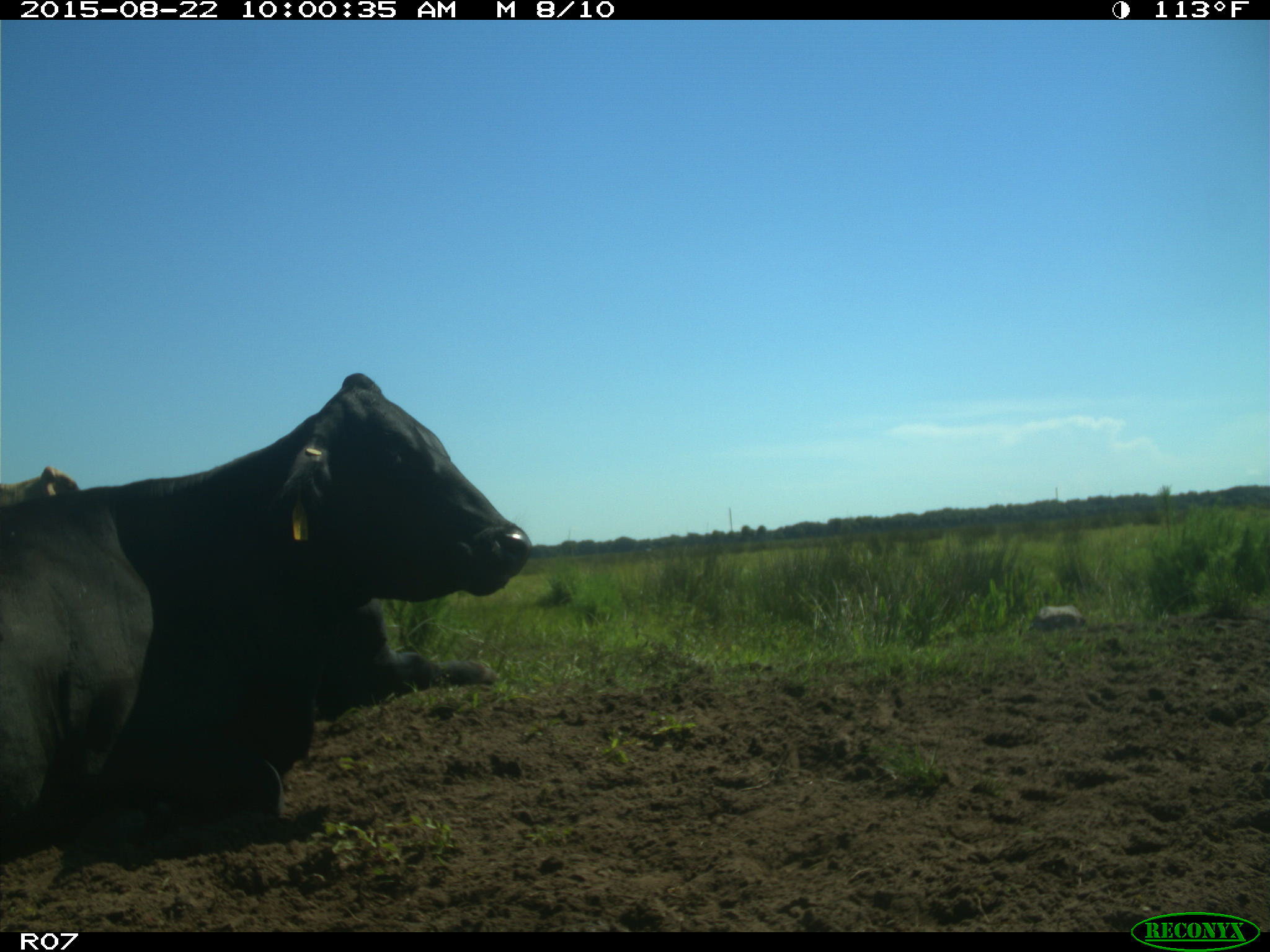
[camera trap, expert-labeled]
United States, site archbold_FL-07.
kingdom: Animalia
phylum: Chordata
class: Mammalia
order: Artiodactyla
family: Bovidae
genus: Bos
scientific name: Bos taurus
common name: domestic cow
Bos taurus (domestic cow).